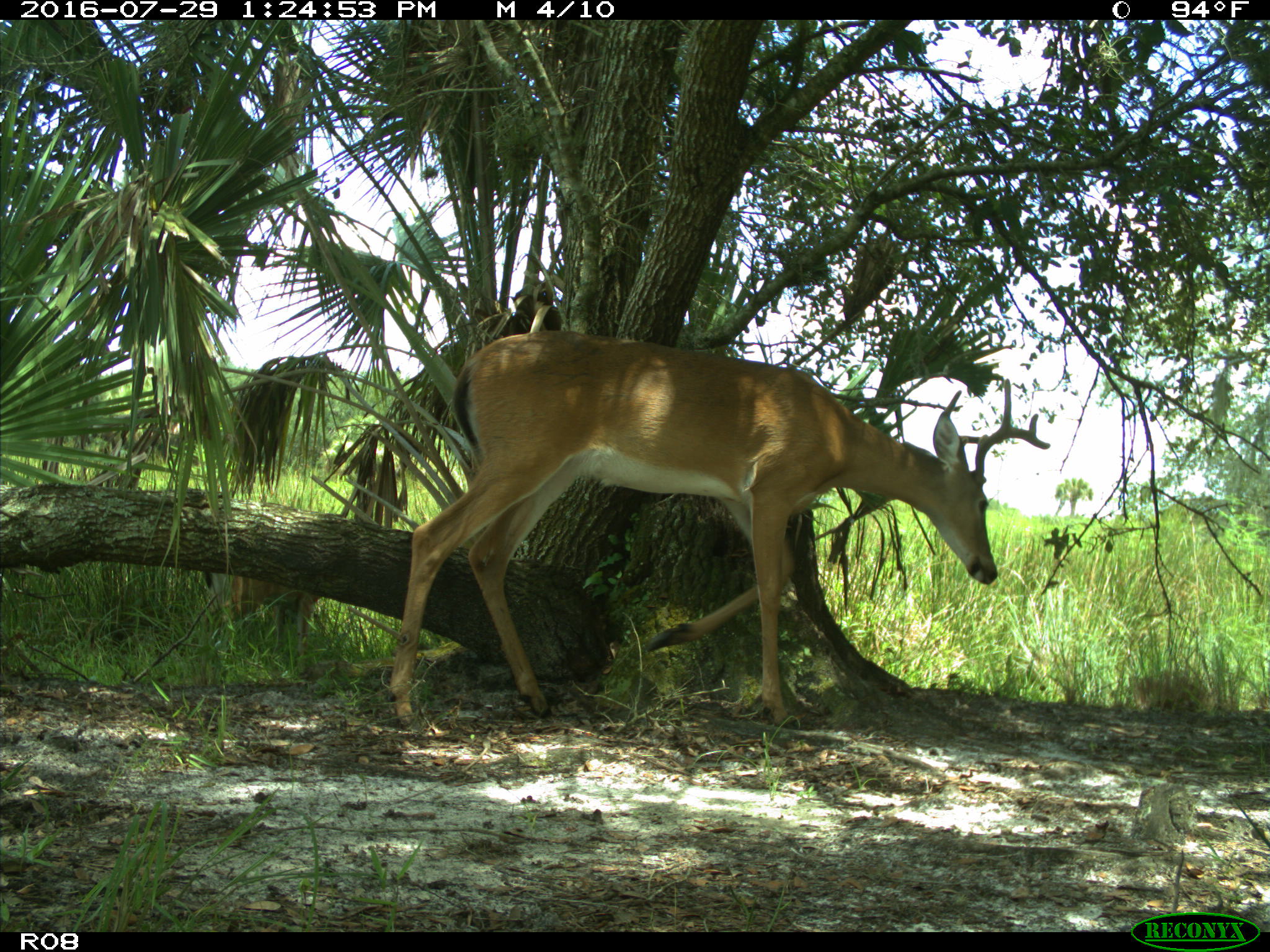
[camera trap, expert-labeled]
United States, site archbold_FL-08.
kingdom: Animalia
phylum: Chordata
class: Mammalia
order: Artiodactyla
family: Cervidae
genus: Odocoileus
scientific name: Odocoileus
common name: deer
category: unidentified deer